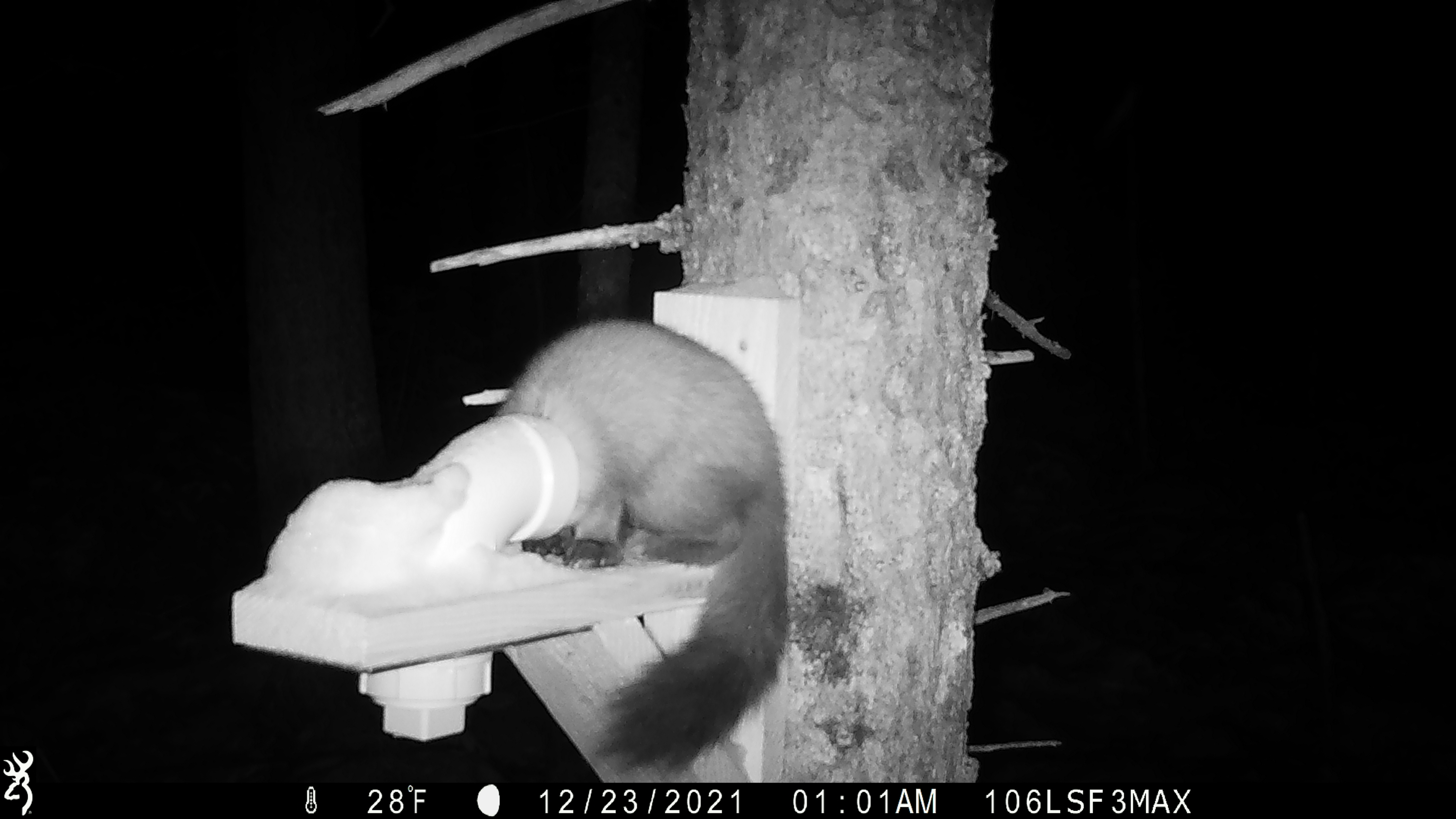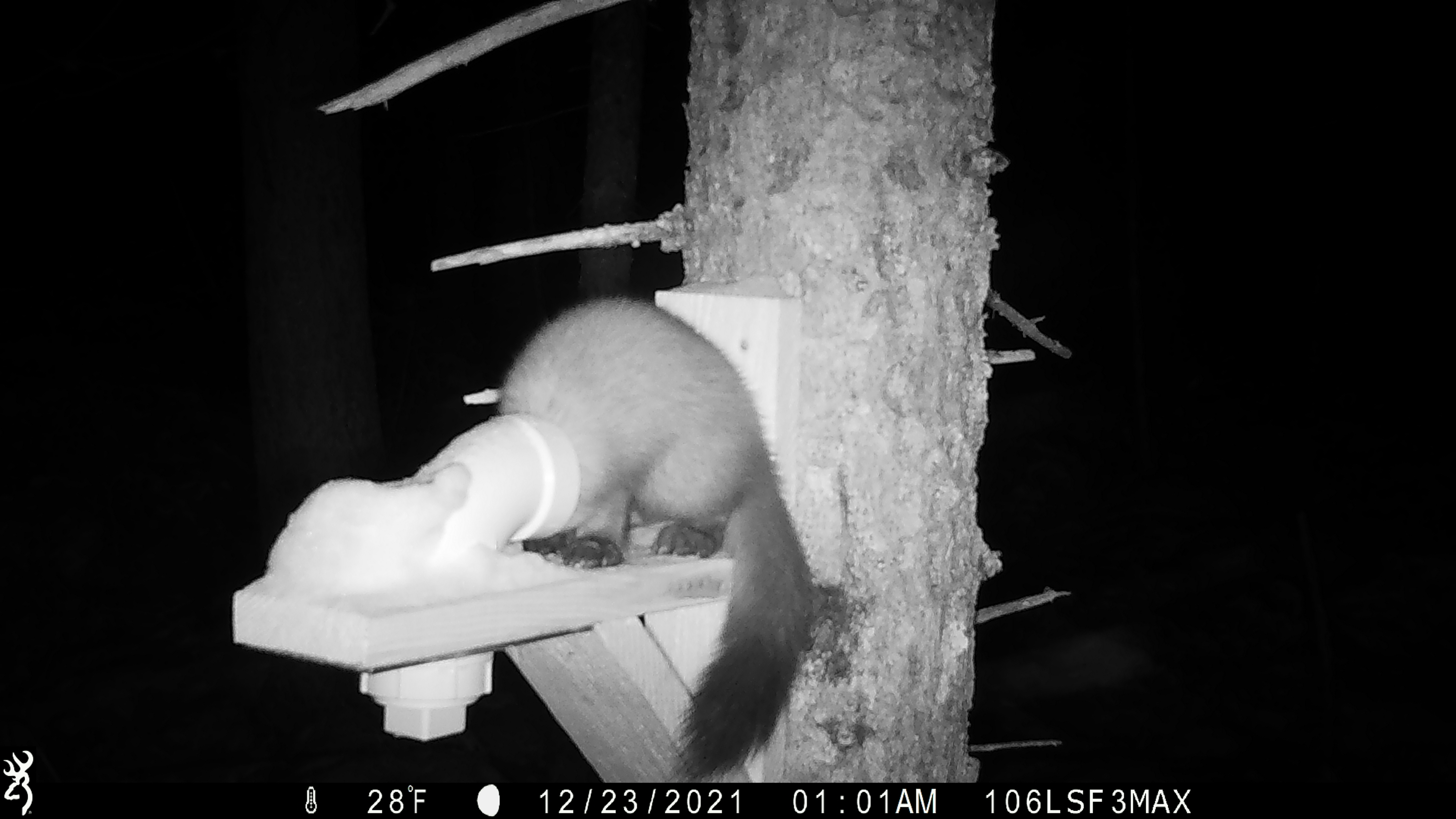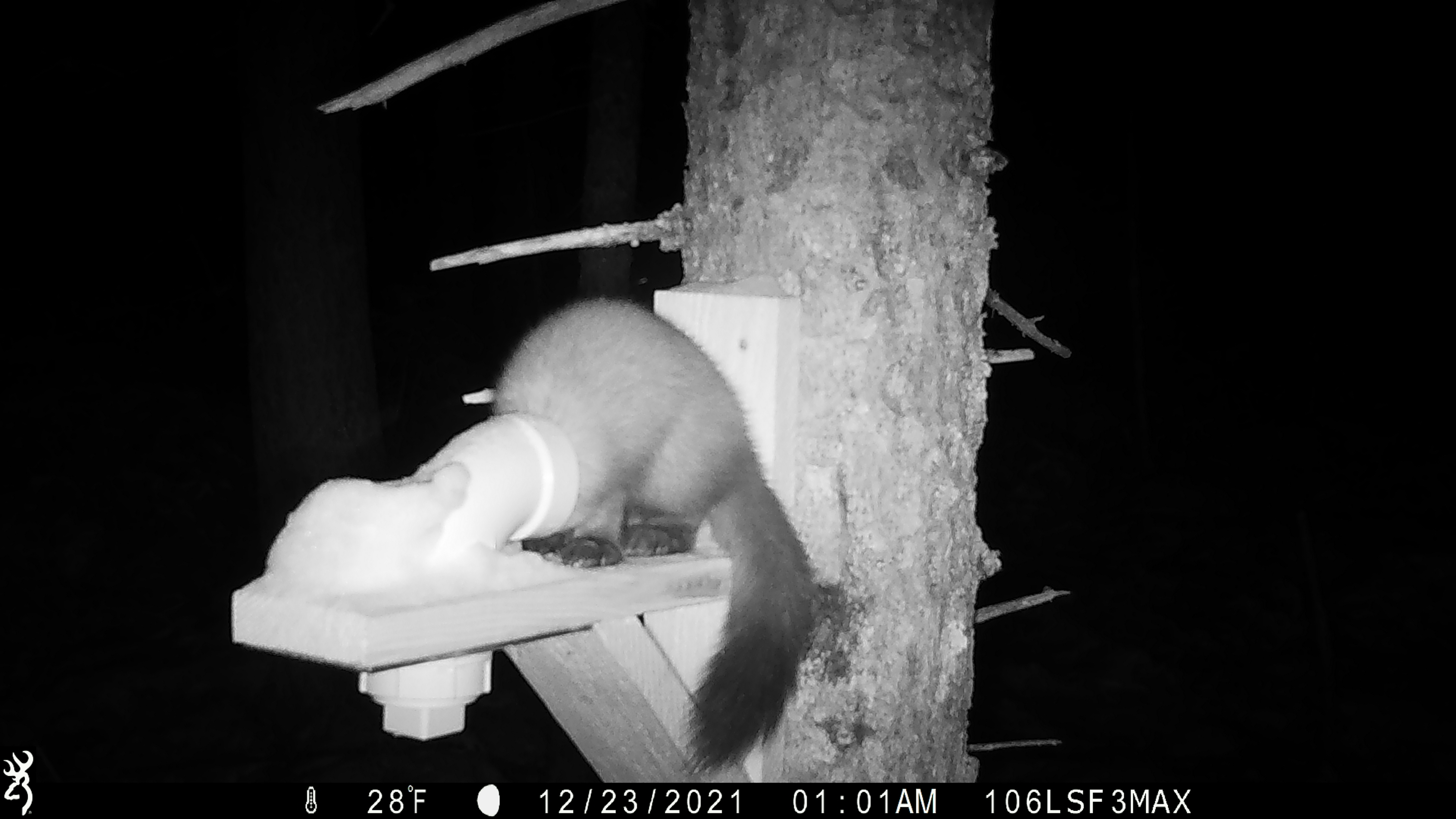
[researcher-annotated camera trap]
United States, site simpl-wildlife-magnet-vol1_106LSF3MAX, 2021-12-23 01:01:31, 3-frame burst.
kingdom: Animalia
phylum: Chordata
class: Mammalia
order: Carnivora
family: Mustelidae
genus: Martes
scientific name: Martes americana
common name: american marten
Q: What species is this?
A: American marten (Martes americana).